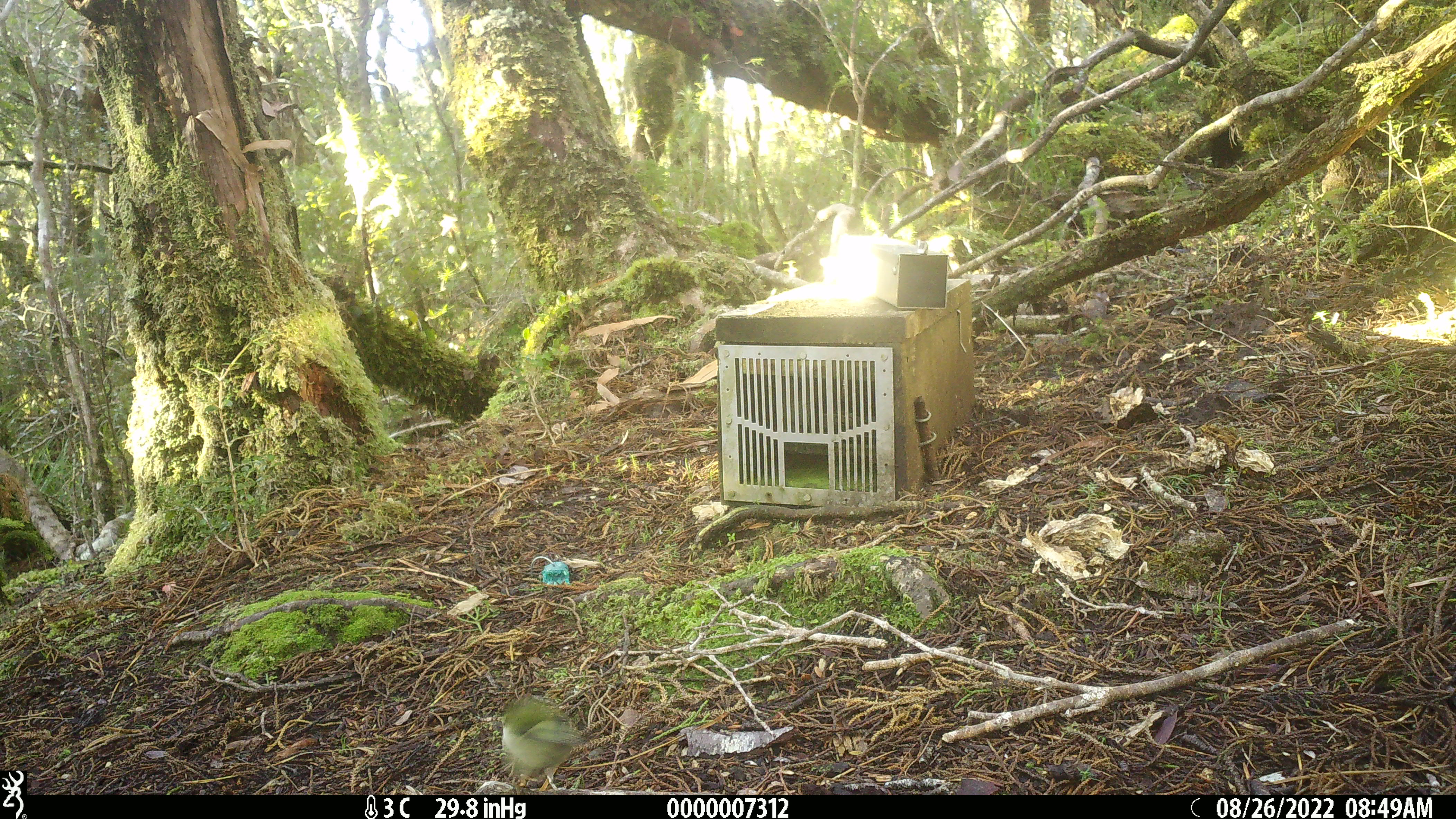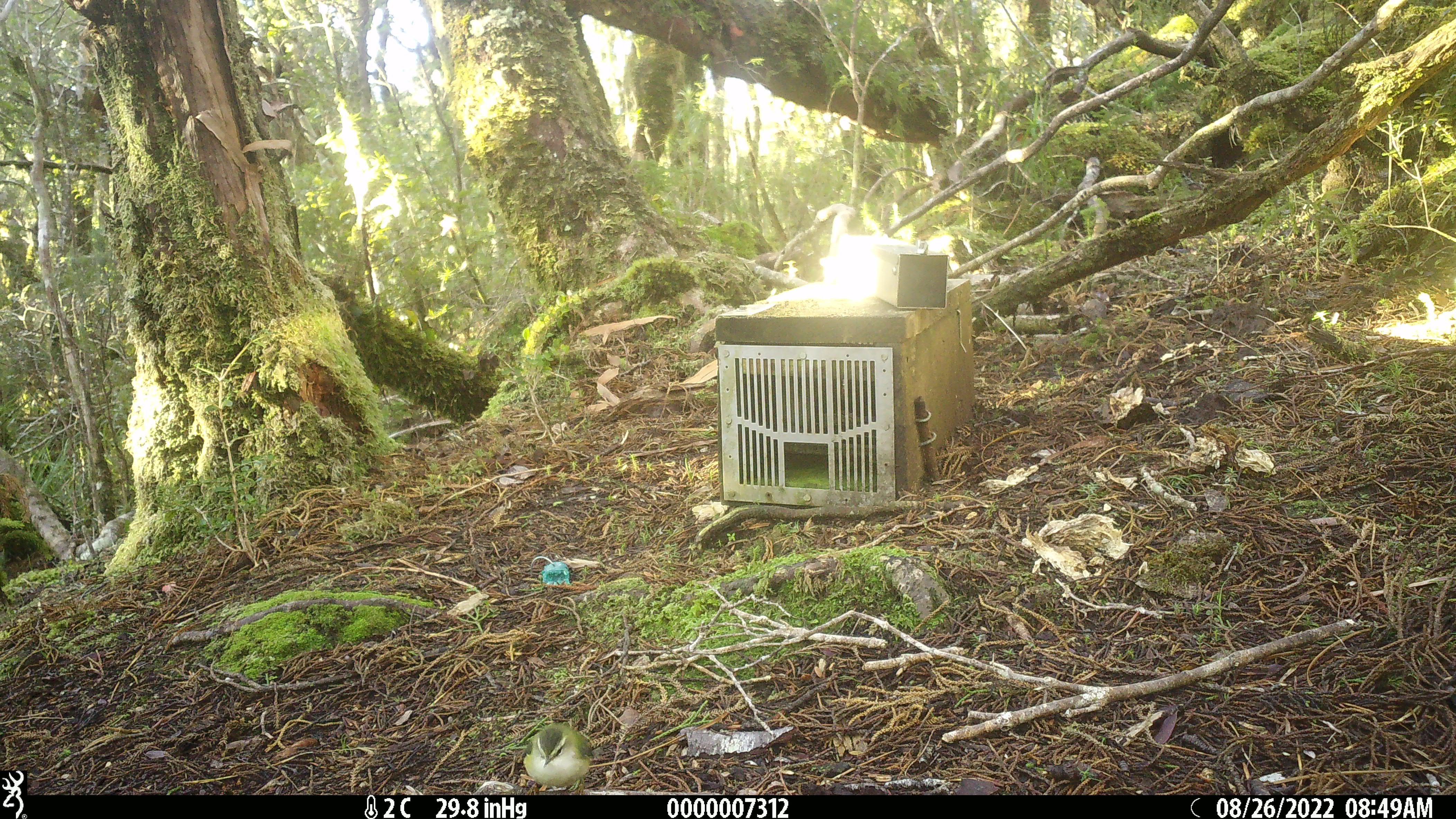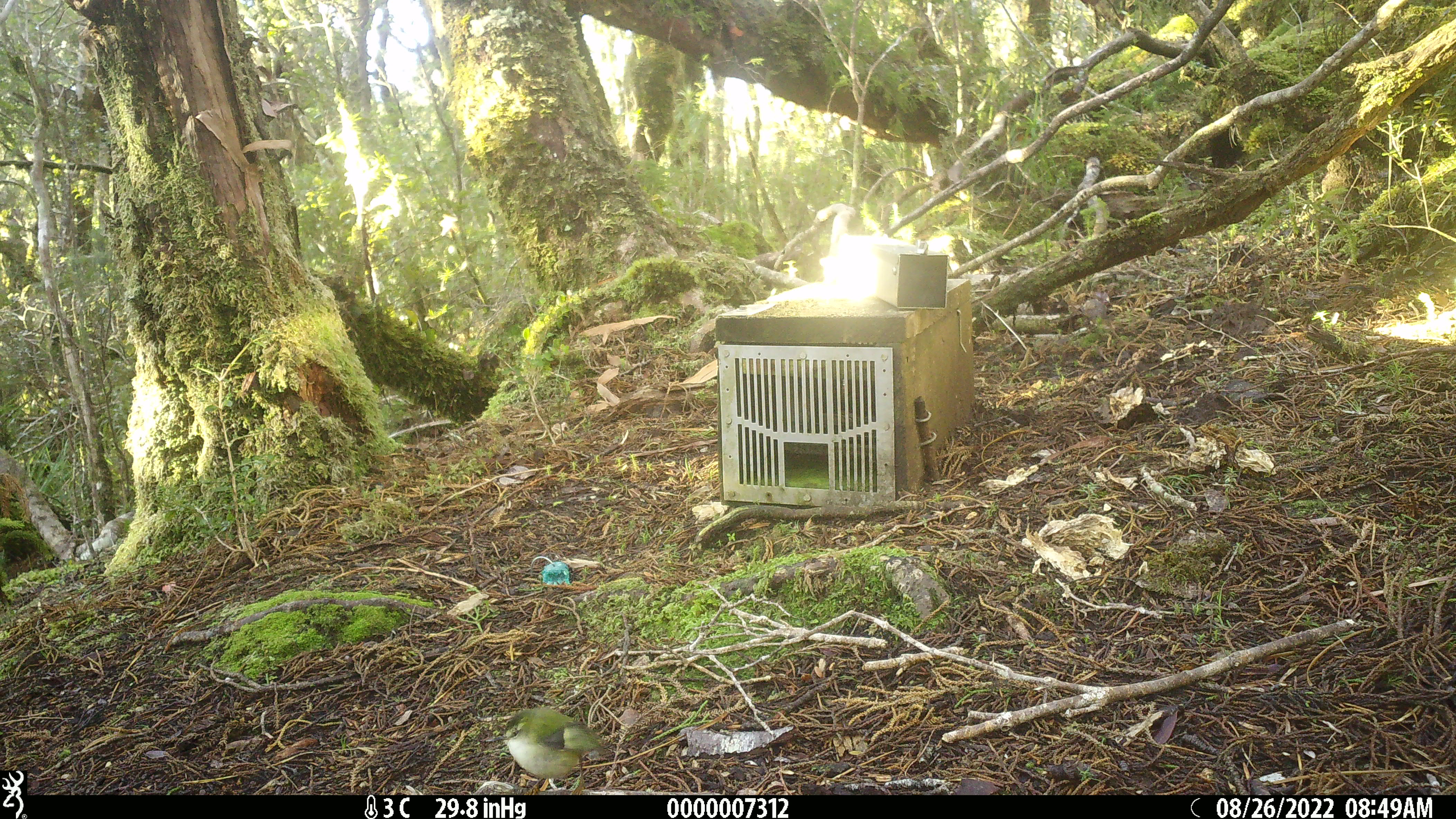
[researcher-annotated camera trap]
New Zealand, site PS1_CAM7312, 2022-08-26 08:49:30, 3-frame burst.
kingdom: Animalia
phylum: Chordata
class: Aves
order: Passeriformes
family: Acanthisittidae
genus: Acanthisitta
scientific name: Acanthisitta chloris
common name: rifleman